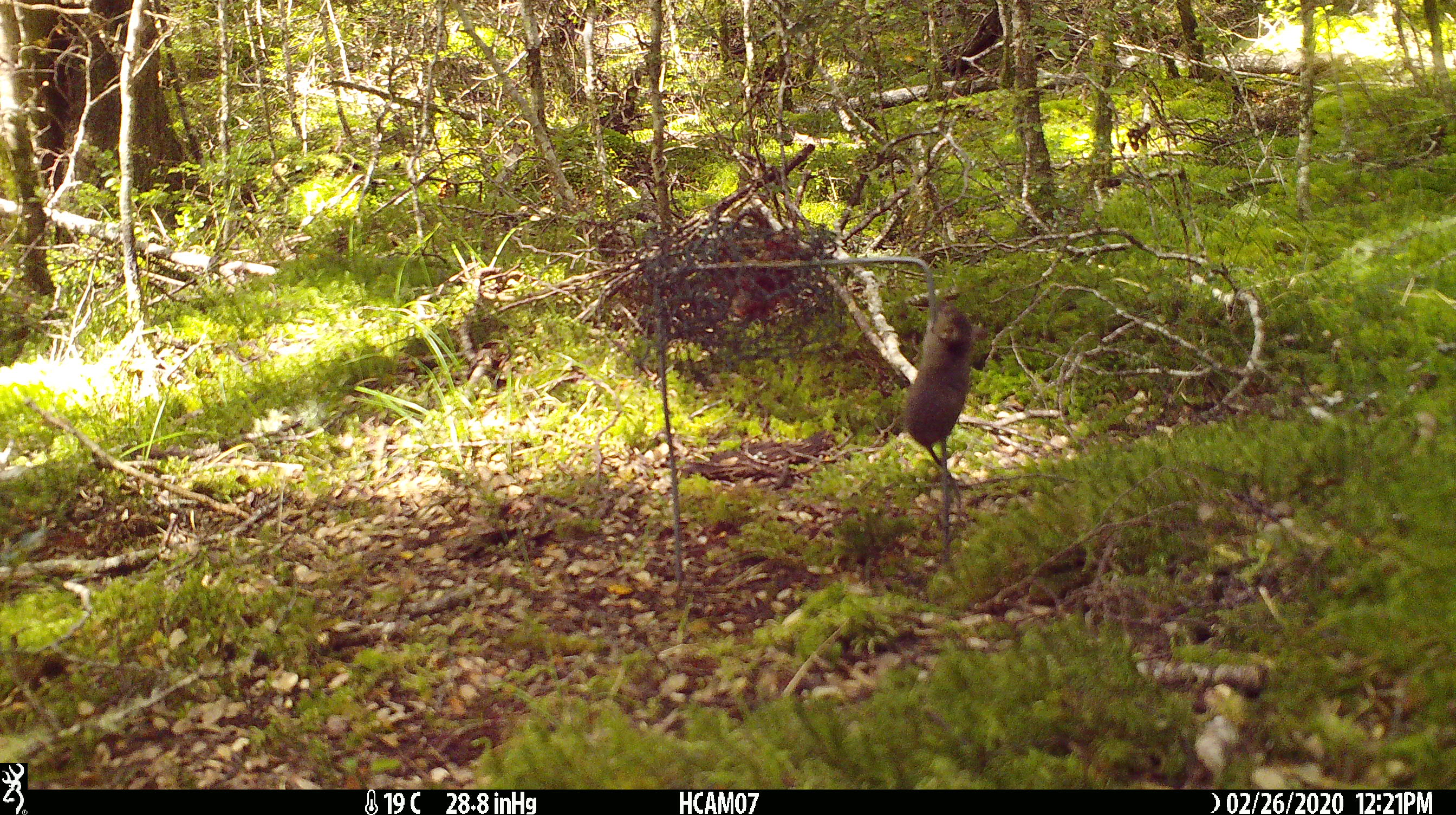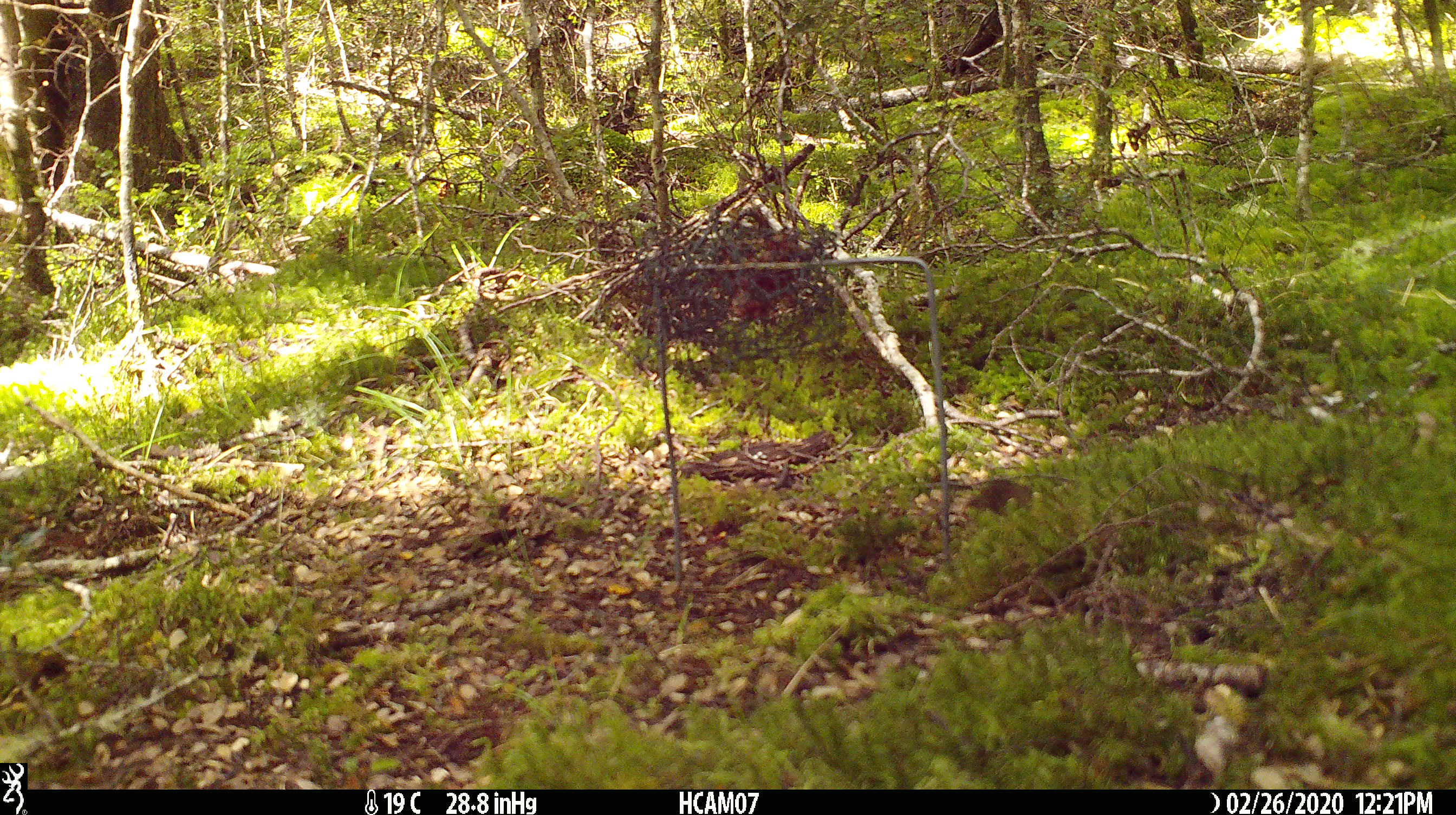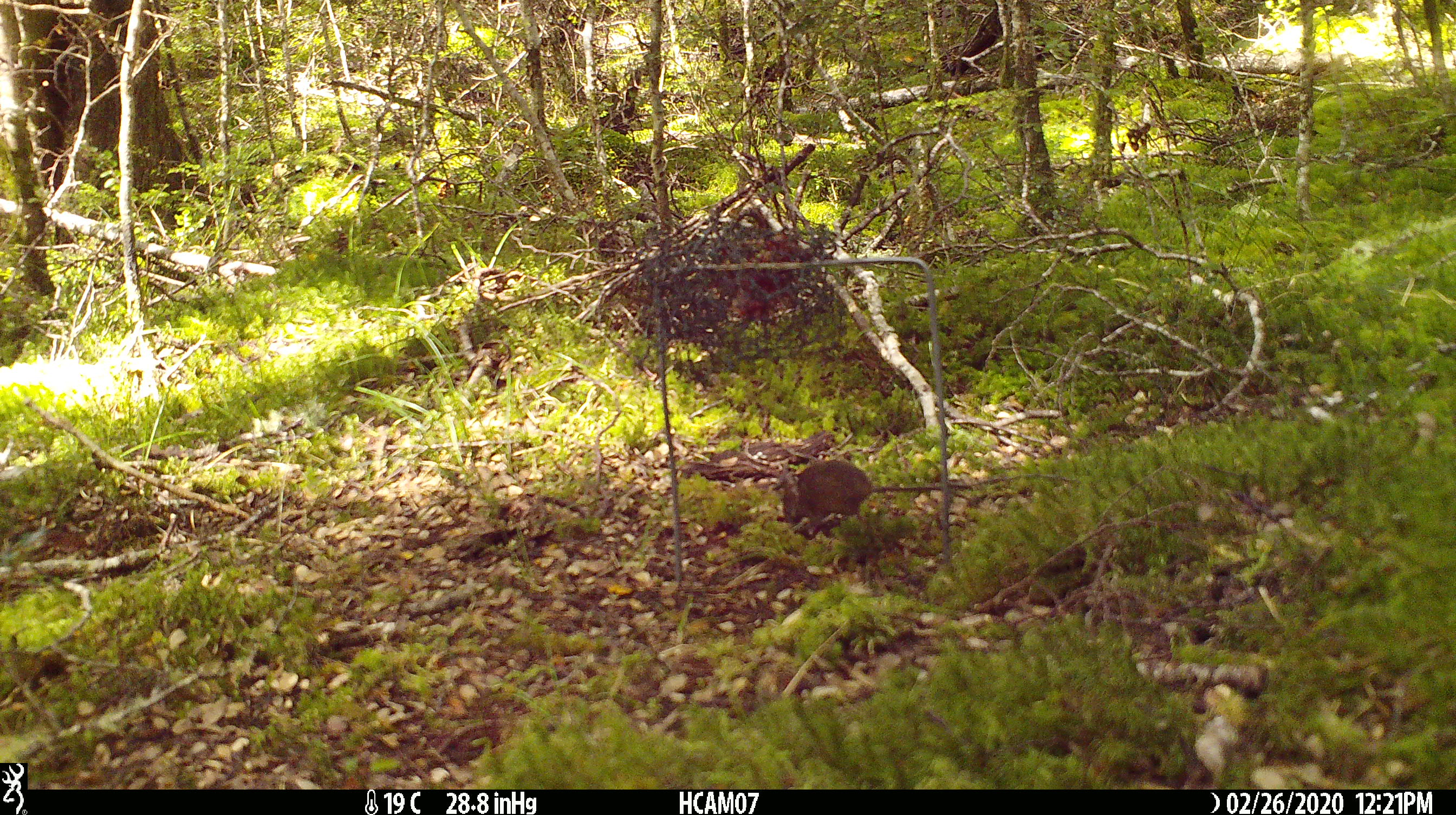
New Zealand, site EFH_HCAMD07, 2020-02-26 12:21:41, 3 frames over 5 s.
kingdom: Animalia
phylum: Chordata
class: Mammalia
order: Rodentia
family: Muridae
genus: Mus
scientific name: Mus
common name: mouse